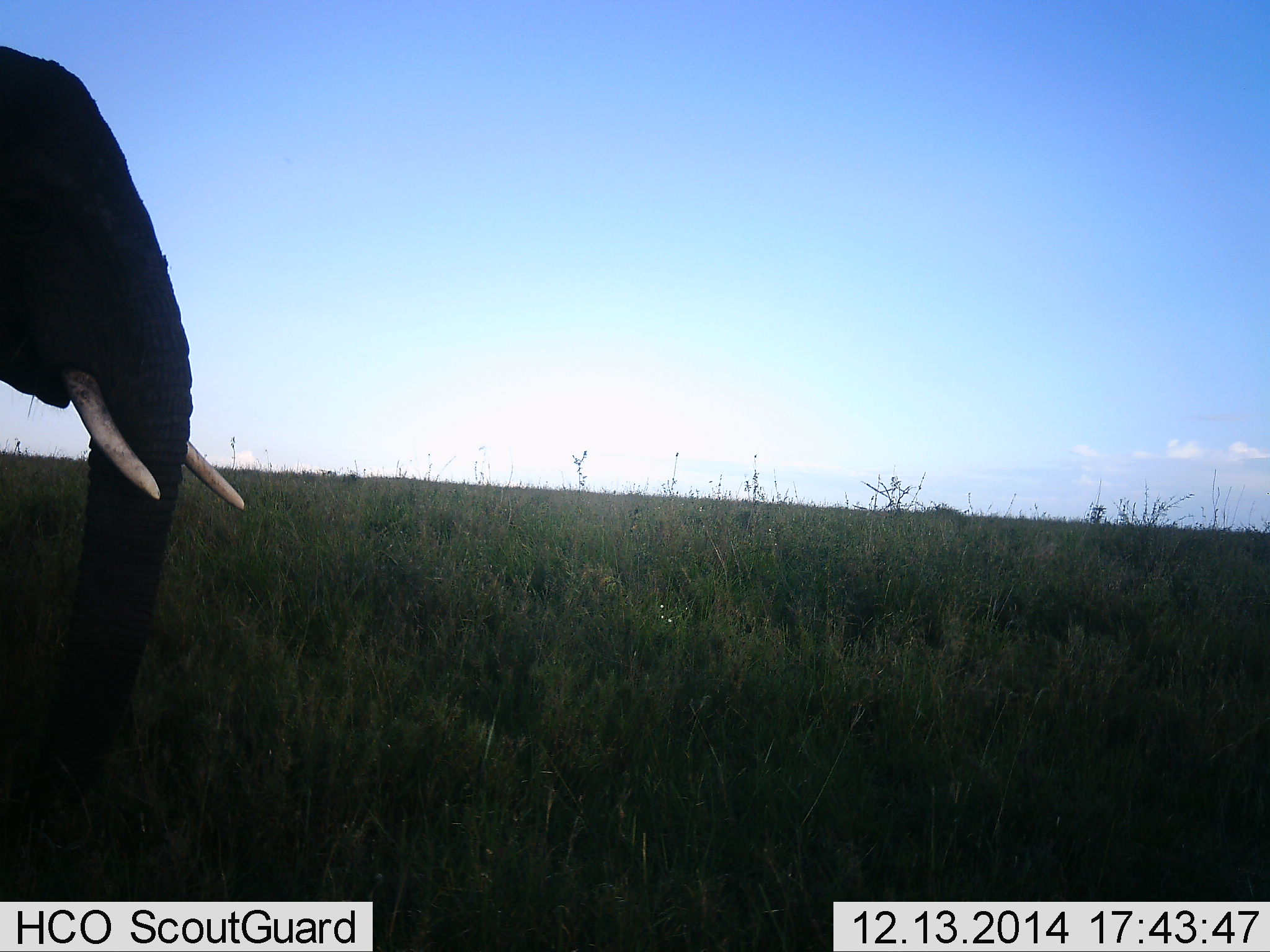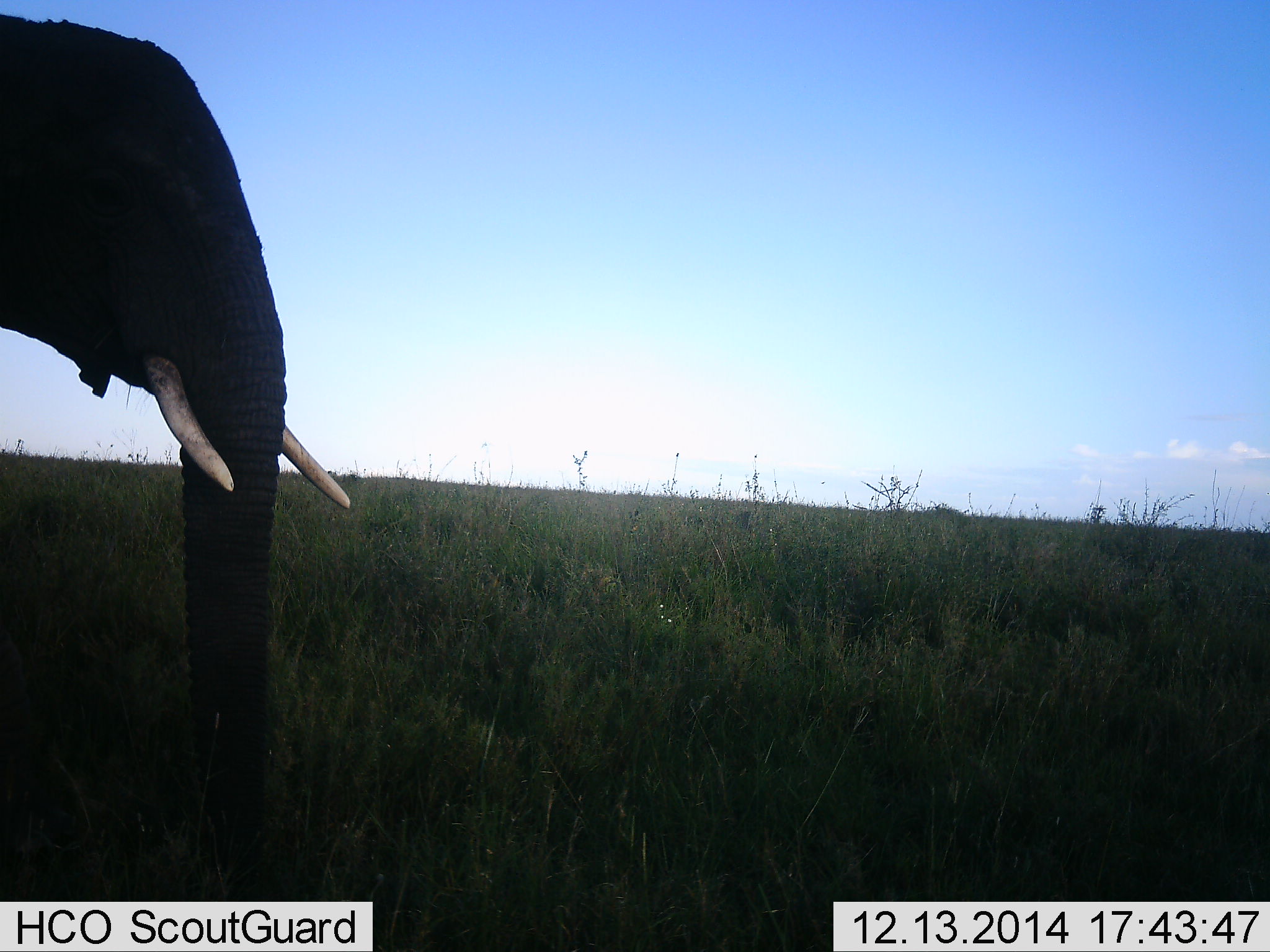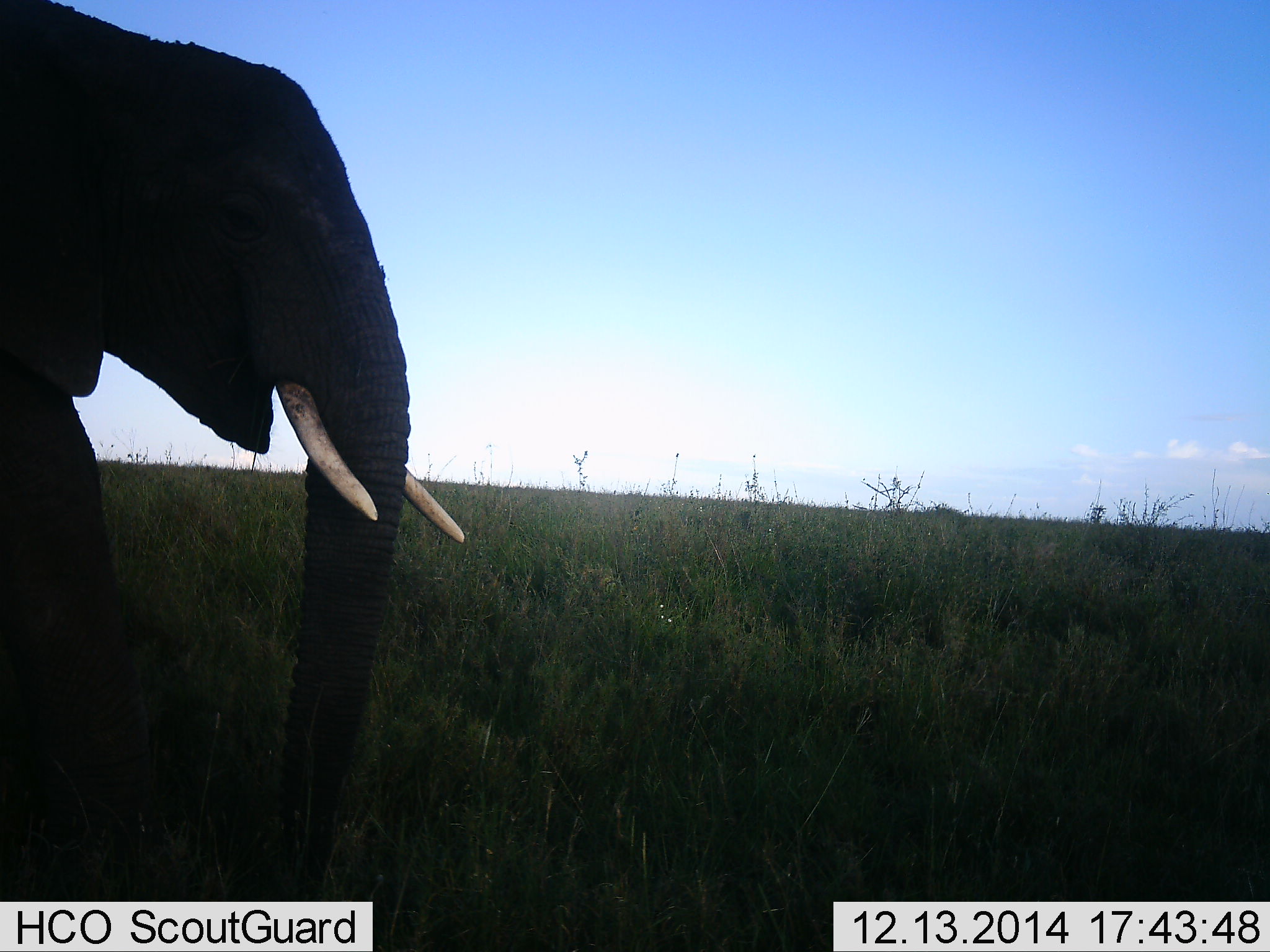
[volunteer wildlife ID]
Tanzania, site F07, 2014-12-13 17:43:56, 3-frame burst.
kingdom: Animalia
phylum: Chordata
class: Mammalia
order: Proboscidea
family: Elephantidae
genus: Loxodonta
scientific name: Loxodonta africana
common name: african bush elephant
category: elephant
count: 1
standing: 0%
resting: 0%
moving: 100%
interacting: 0%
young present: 0%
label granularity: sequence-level